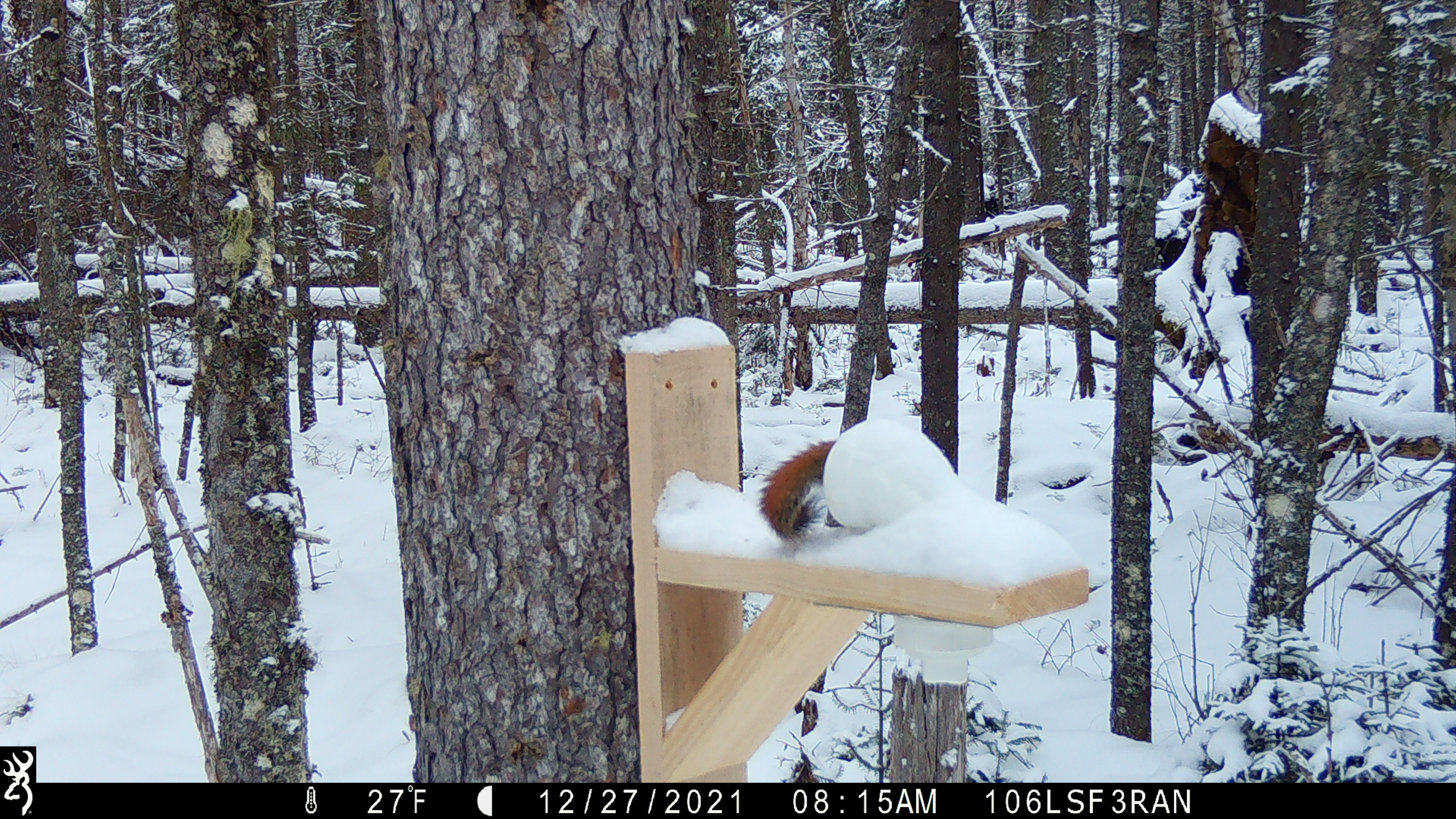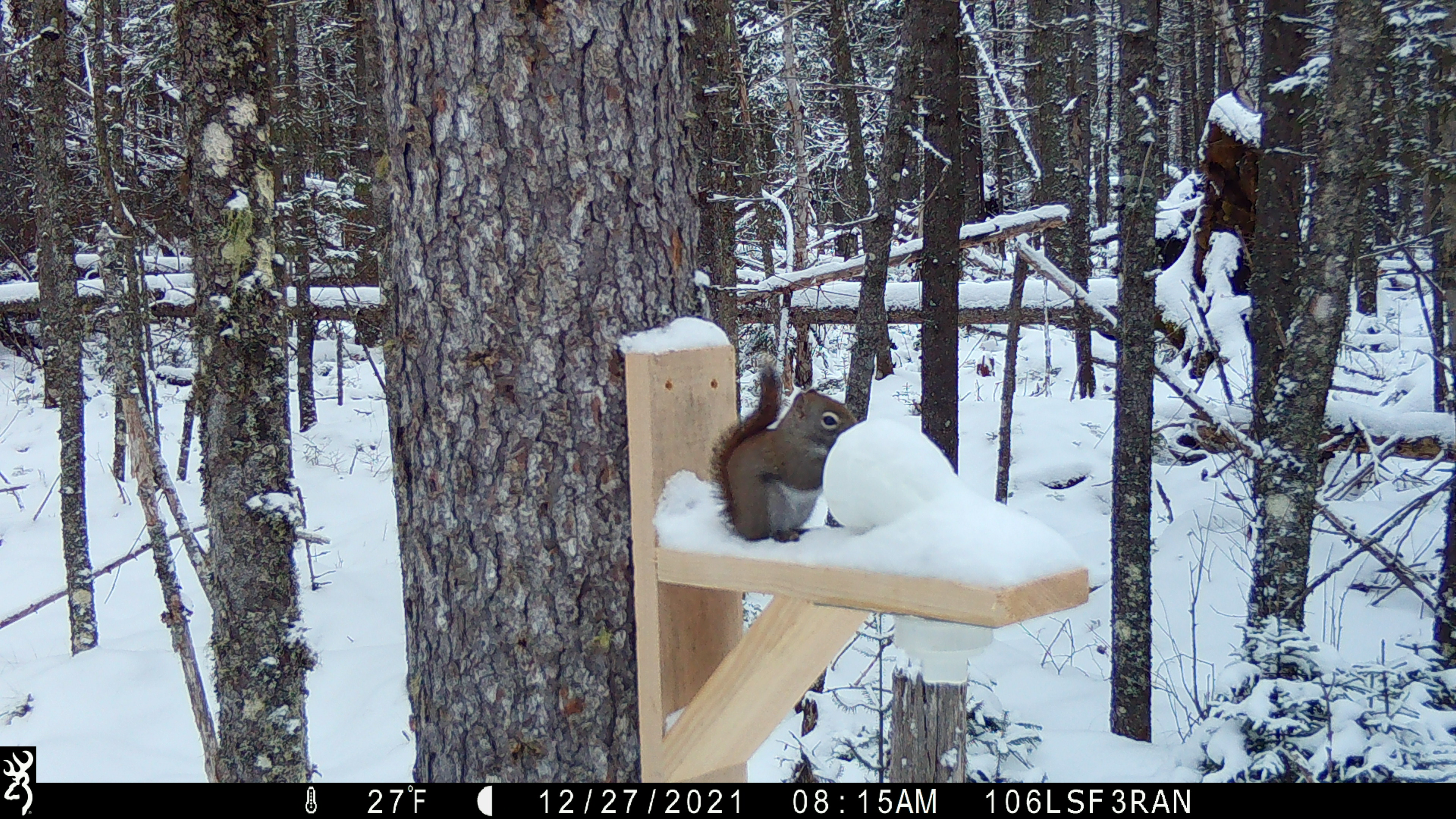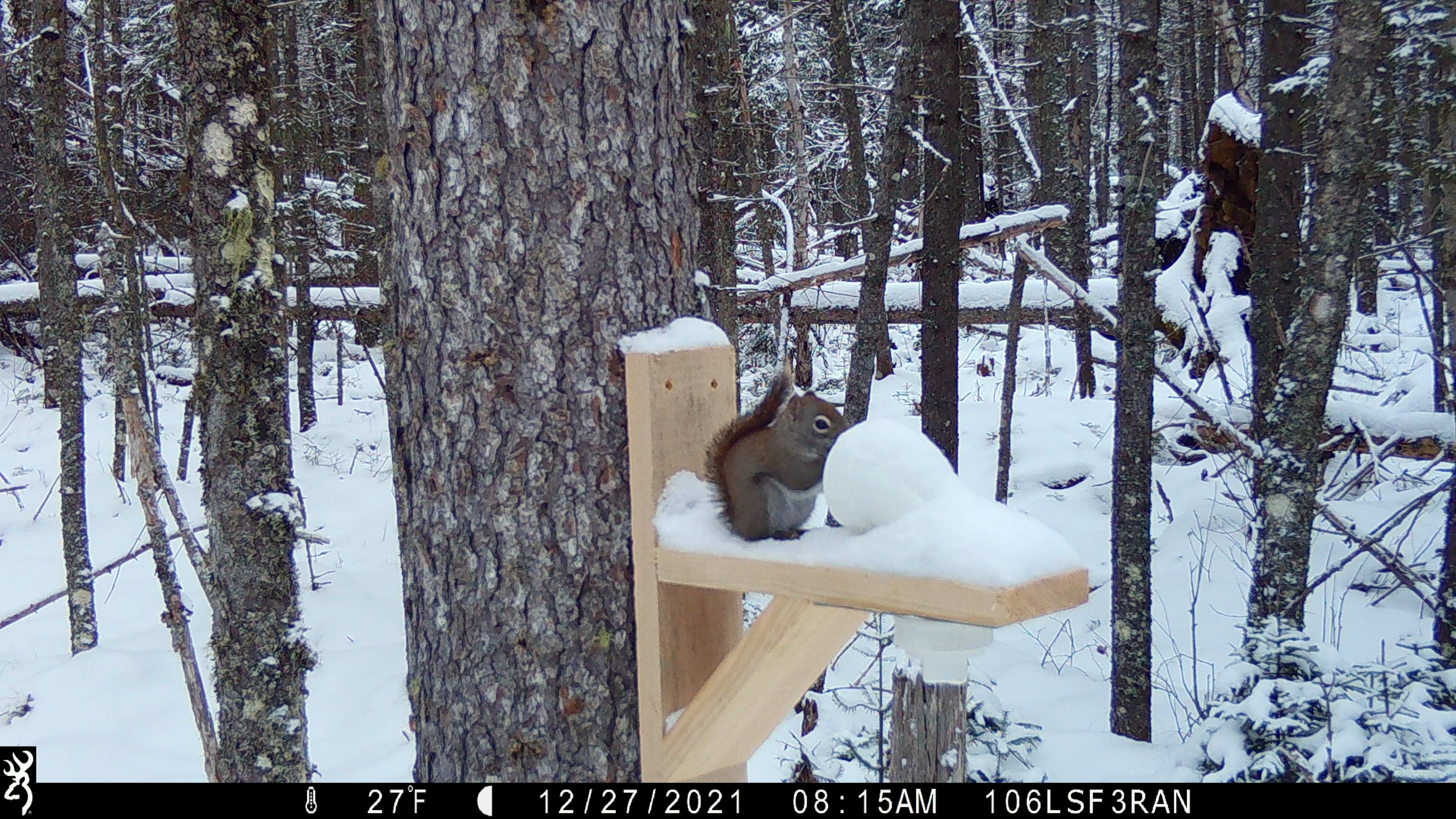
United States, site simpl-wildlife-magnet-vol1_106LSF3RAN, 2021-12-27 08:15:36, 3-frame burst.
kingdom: Animalia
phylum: Chordata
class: Mammalia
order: Rodentia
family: Sciuridae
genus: Tamiasciurus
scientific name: Tamiasciurus hudsonicus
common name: red squirrel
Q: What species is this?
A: Red squirrel (Tamiasciurus hudsonicus).